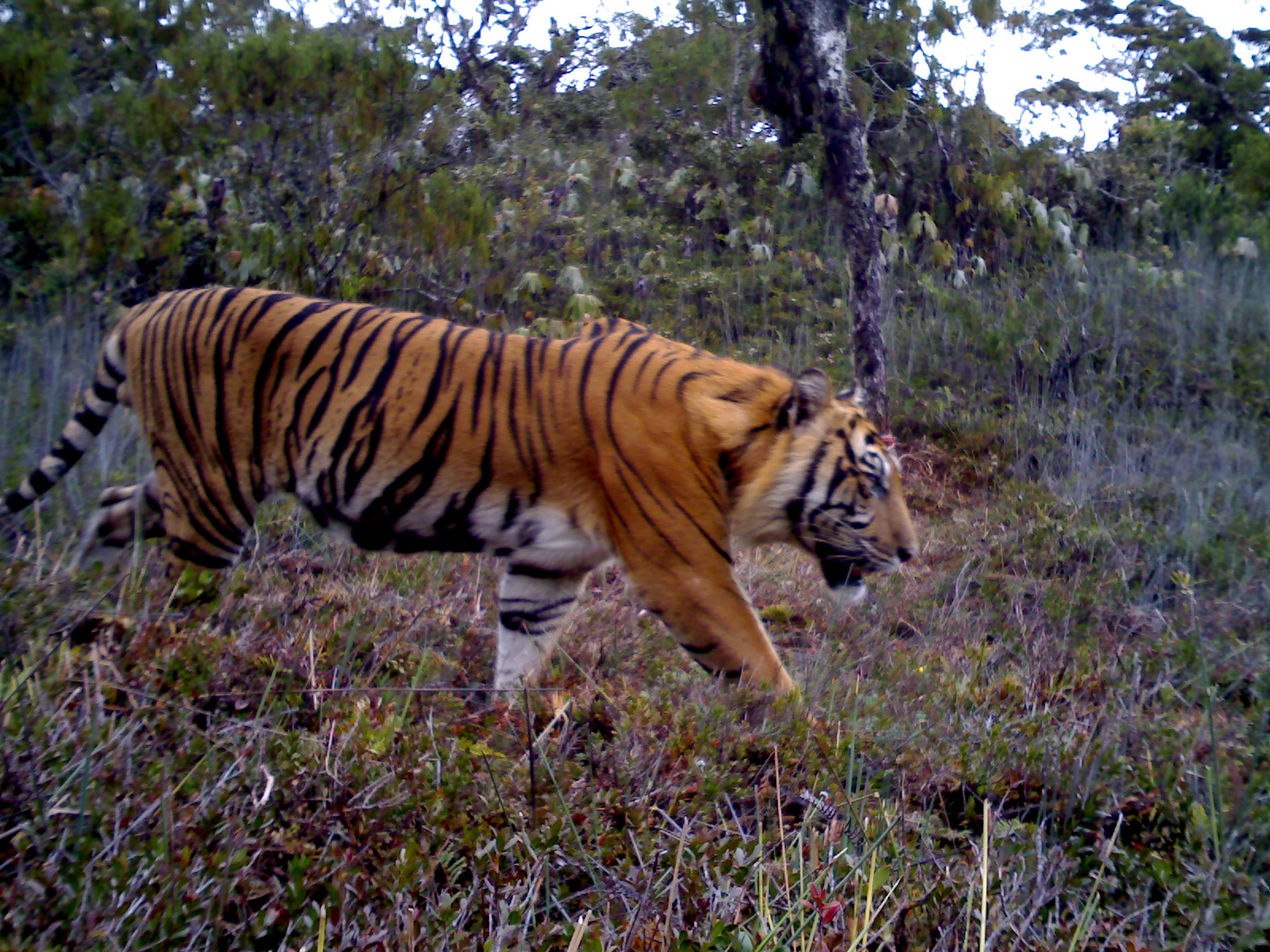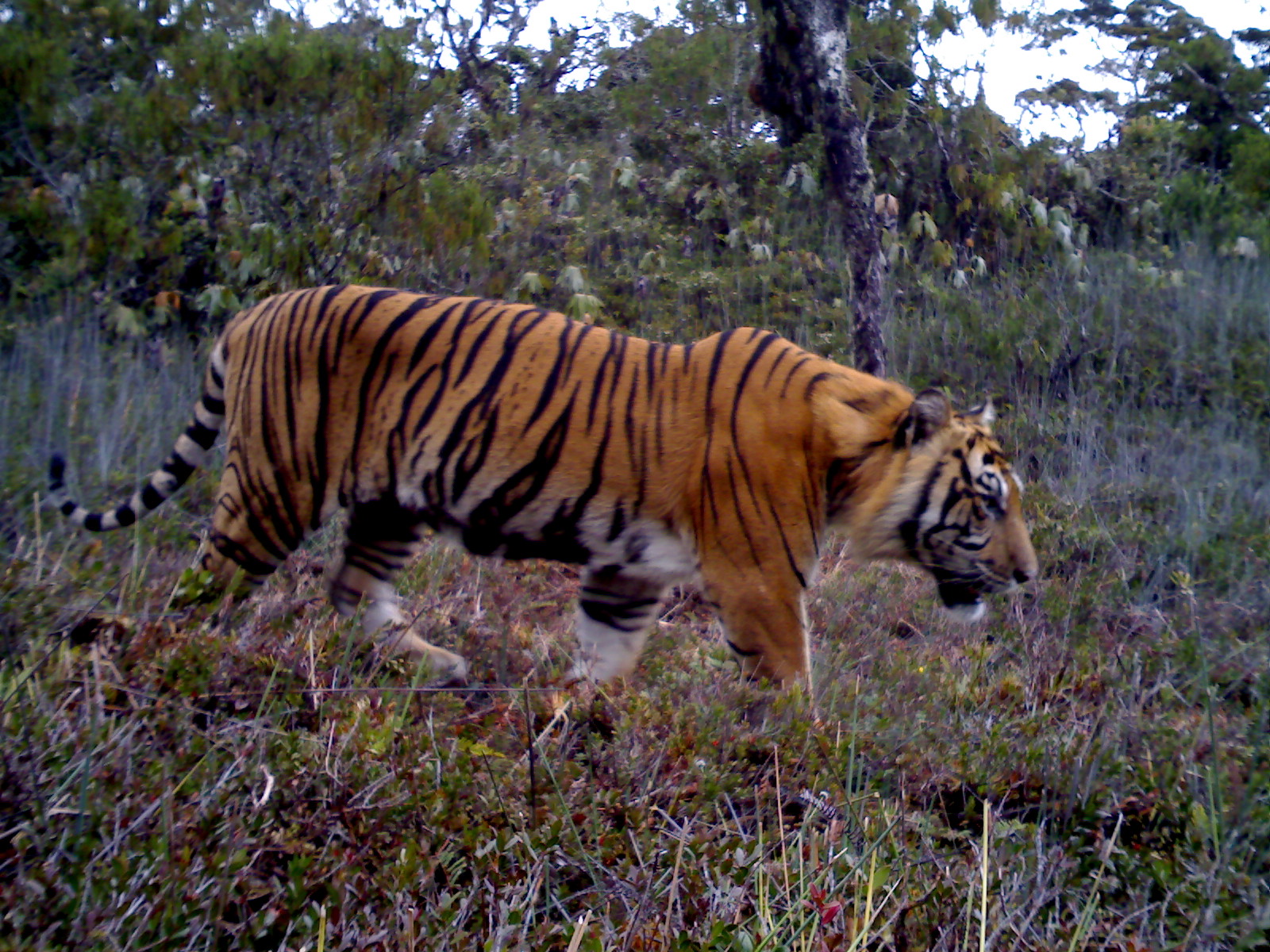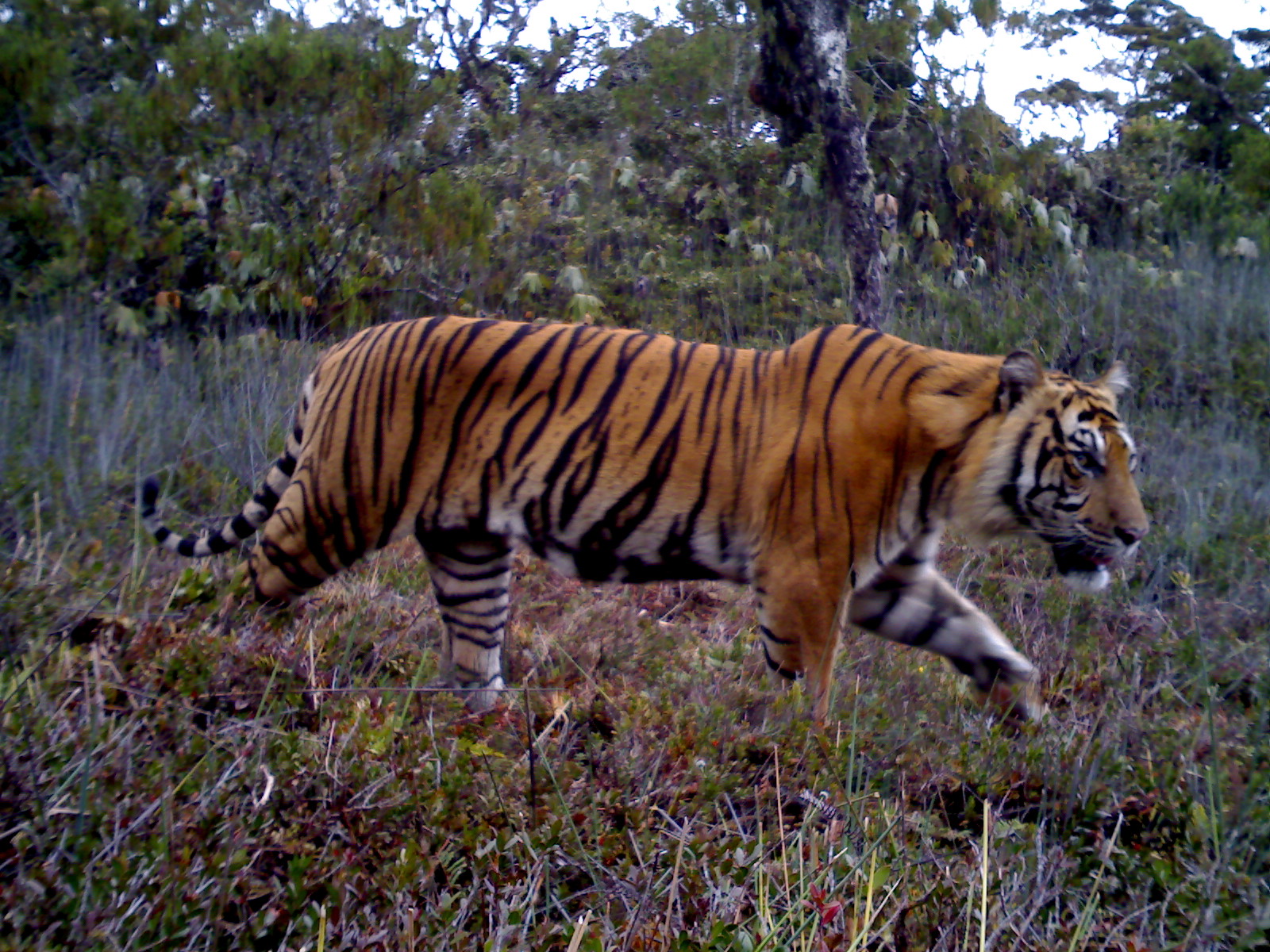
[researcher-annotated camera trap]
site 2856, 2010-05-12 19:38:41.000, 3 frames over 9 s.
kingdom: Animalia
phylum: Chordata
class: Mammalia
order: Carnivora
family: Felidae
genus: Panthera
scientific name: Panthera tigris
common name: tiger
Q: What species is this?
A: Panthera tigris (tiger).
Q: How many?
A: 1.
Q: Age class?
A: Adult.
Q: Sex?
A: Male.